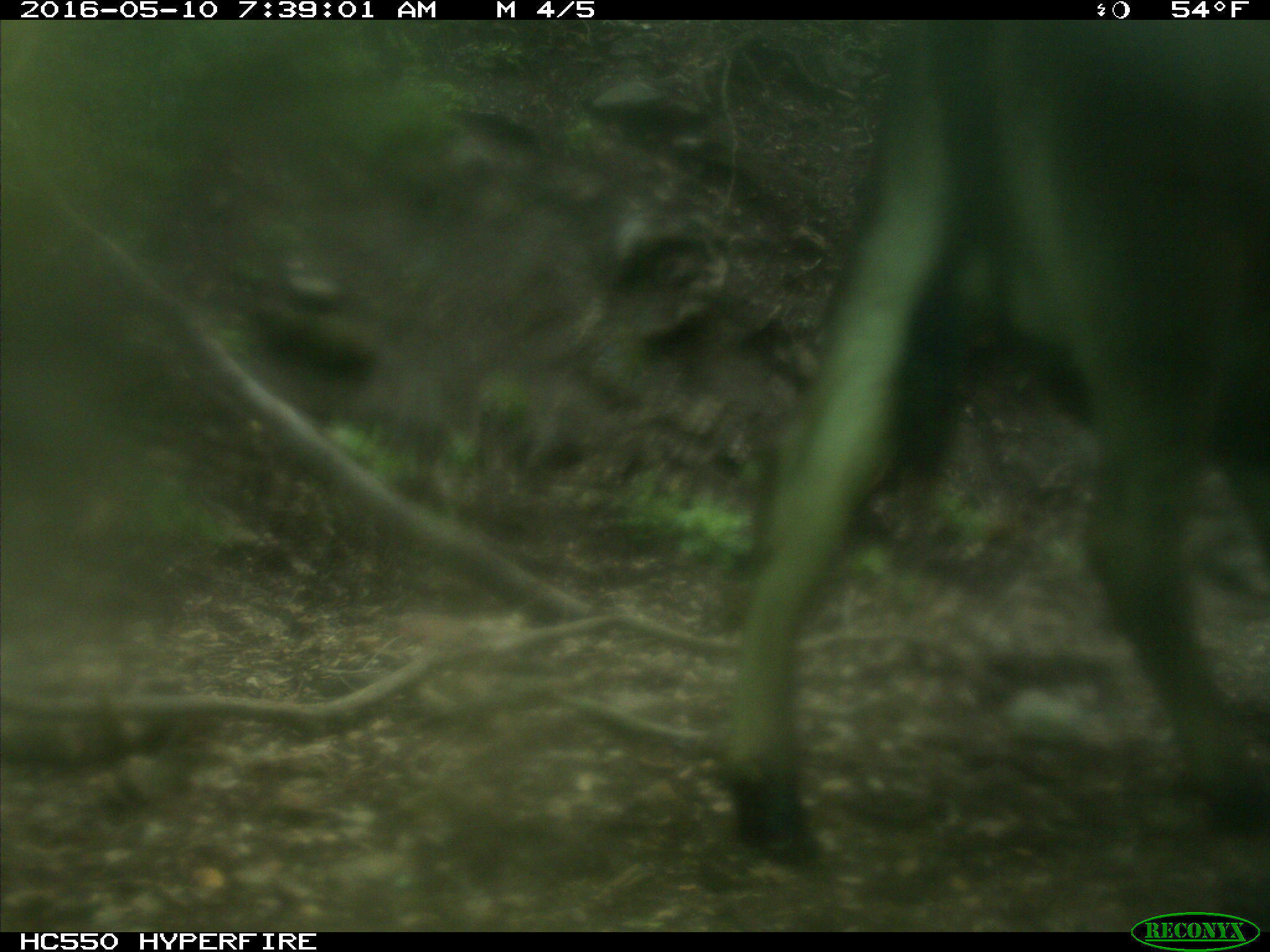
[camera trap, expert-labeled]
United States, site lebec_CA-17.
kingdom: Animalia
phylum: Chordata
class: Mammalia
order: Artiodactyla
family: Bovidae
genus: Bos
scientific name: Bos taurus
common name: domestic cow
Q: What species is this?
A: Bos taurus (domestic cow).